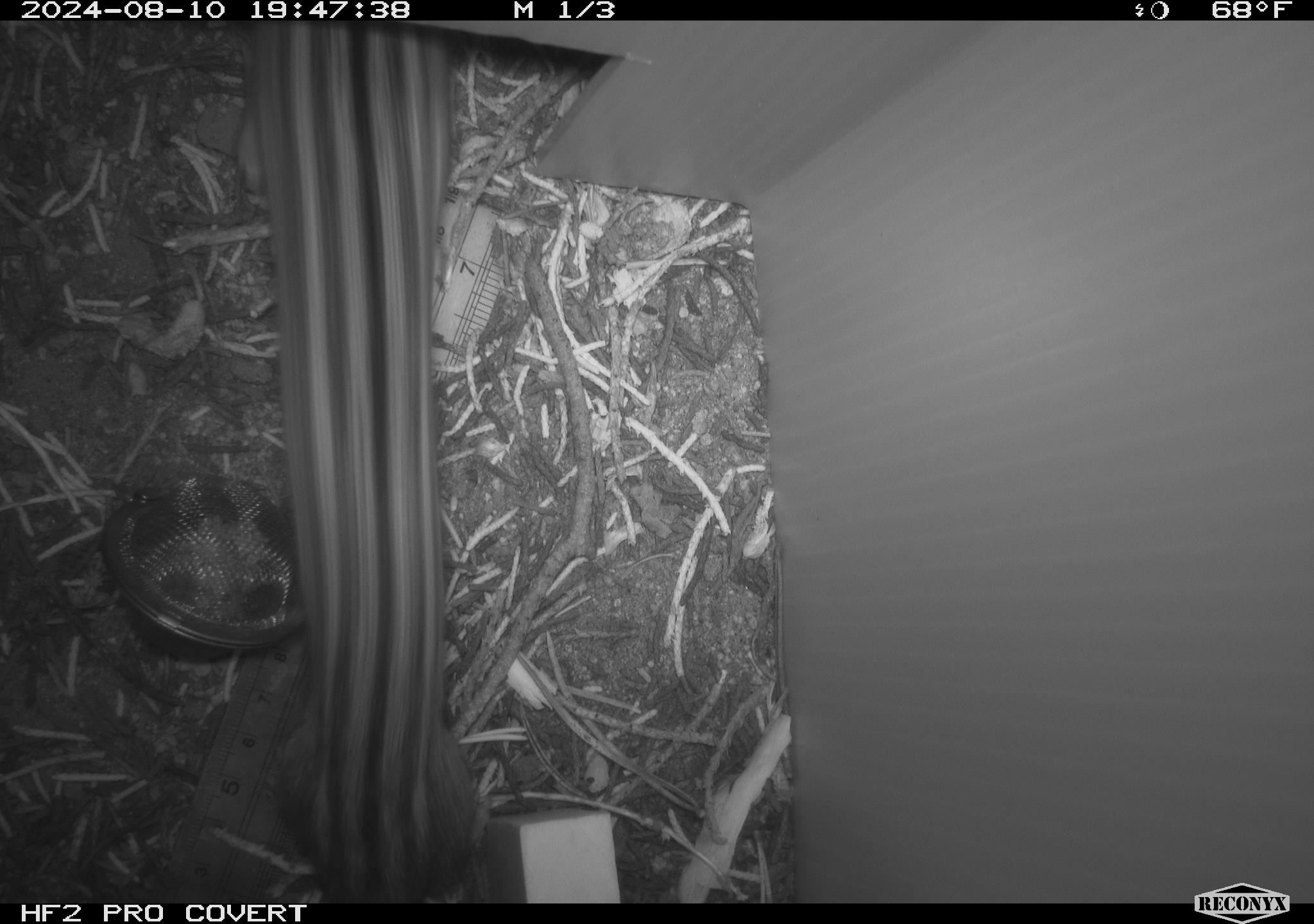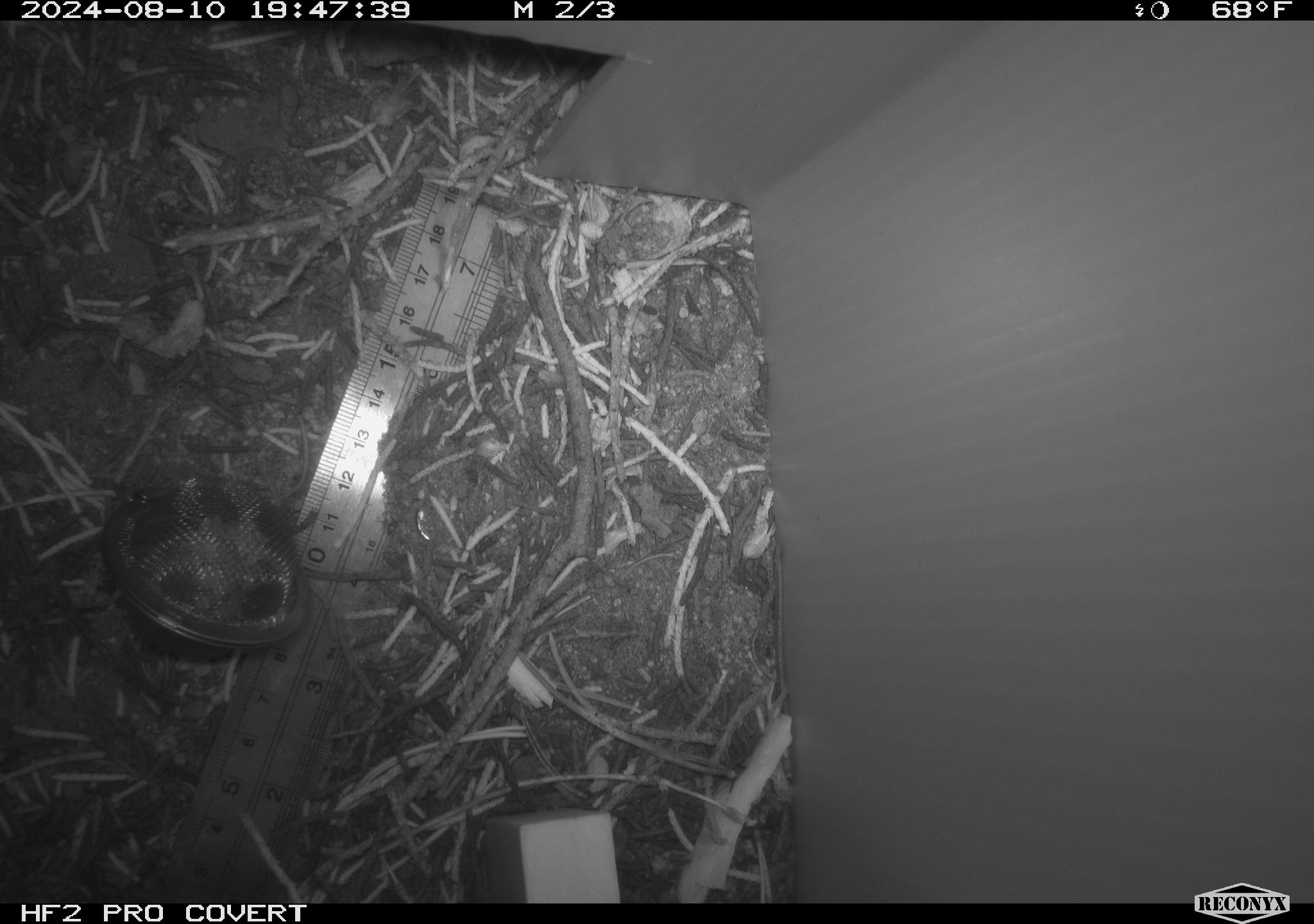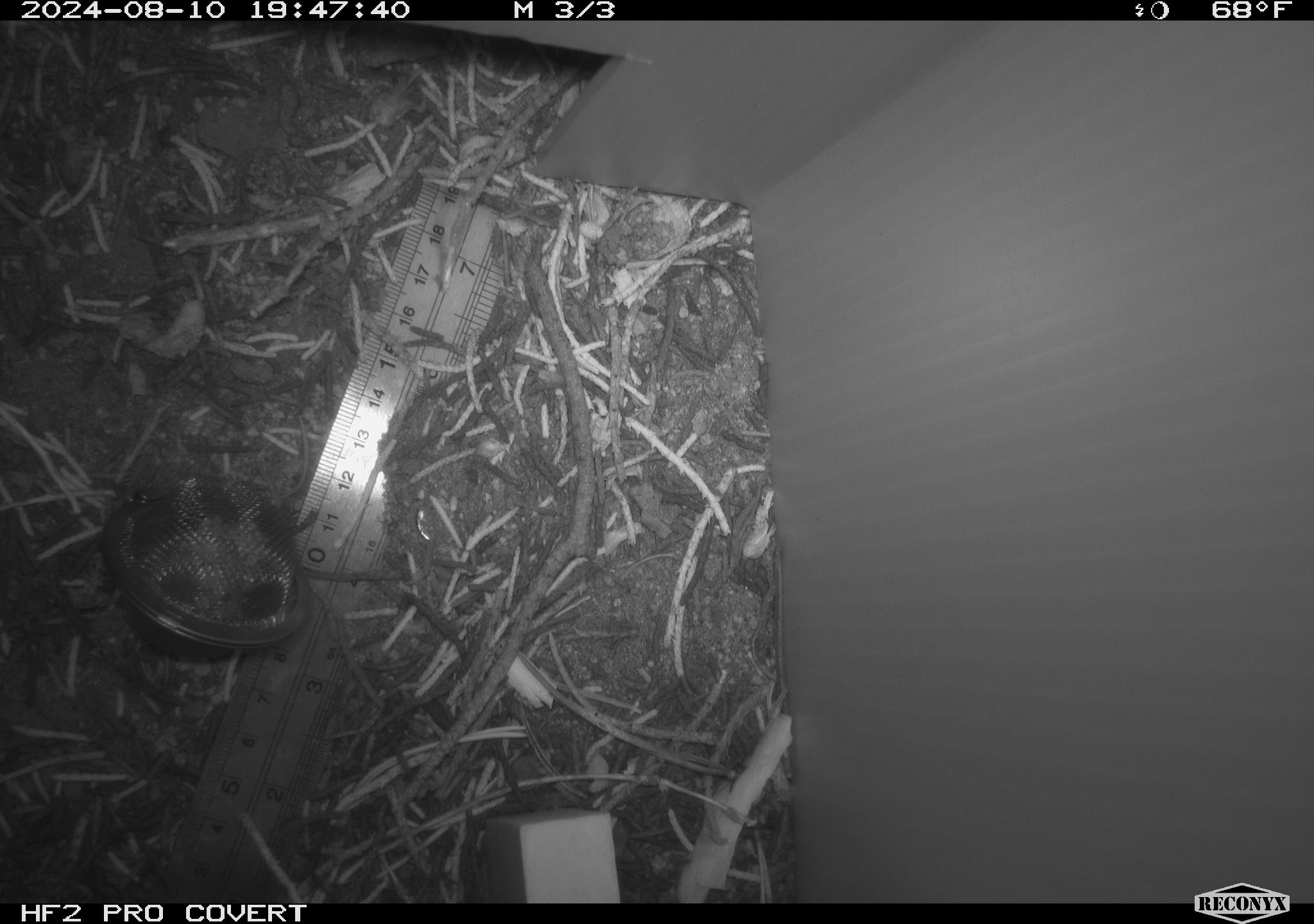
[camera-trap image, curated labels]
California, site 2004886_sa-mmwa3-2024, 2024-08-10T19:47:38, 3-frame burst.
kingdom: Animalia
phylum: Chordata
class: Mammalia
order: Rodentia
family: Sciuridae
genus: Neotamias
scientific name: Neotamias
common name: western chipmunks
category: neotamias species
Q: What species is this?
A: Neotamias species (western chipmunks) (Neotamias).